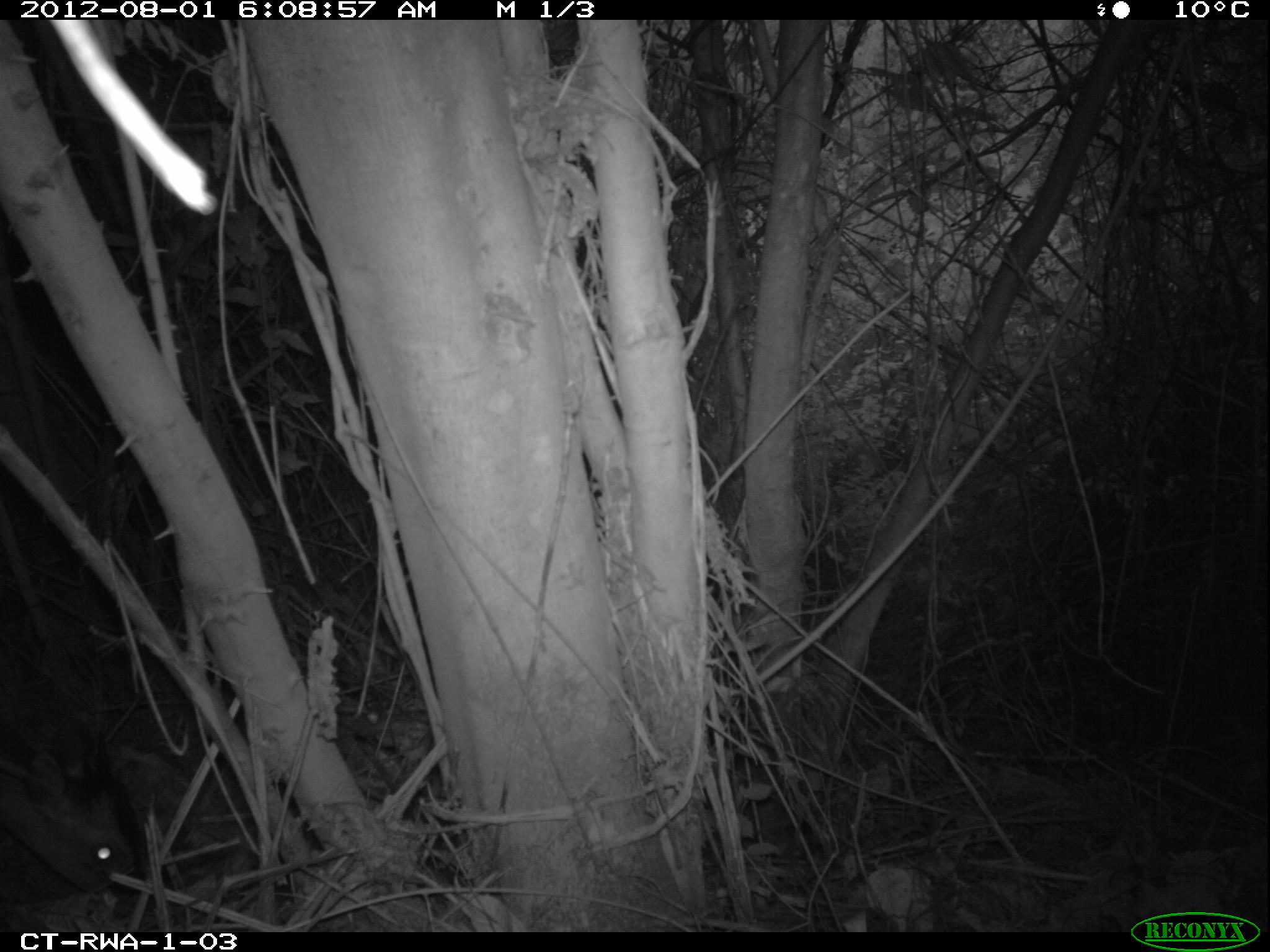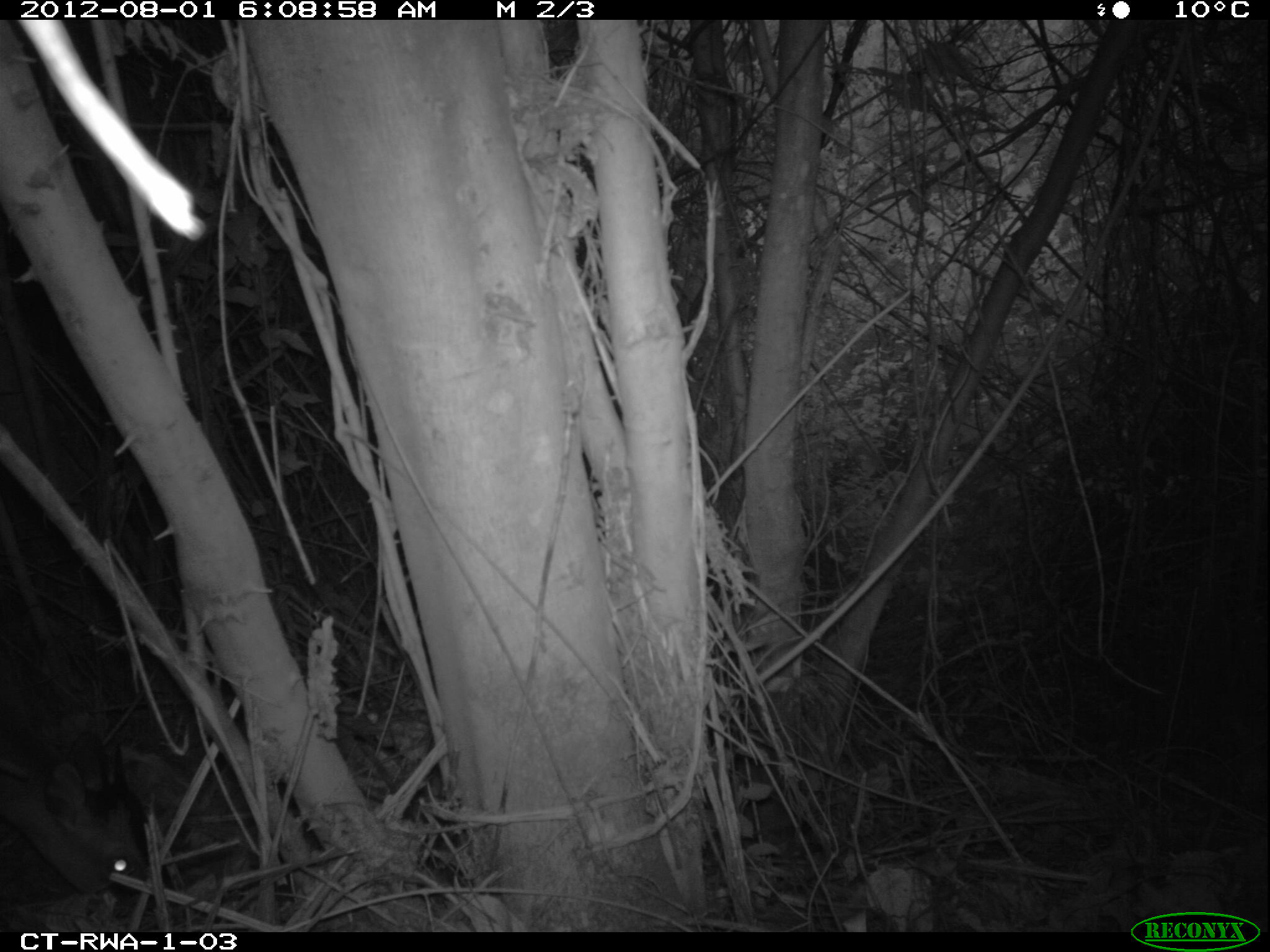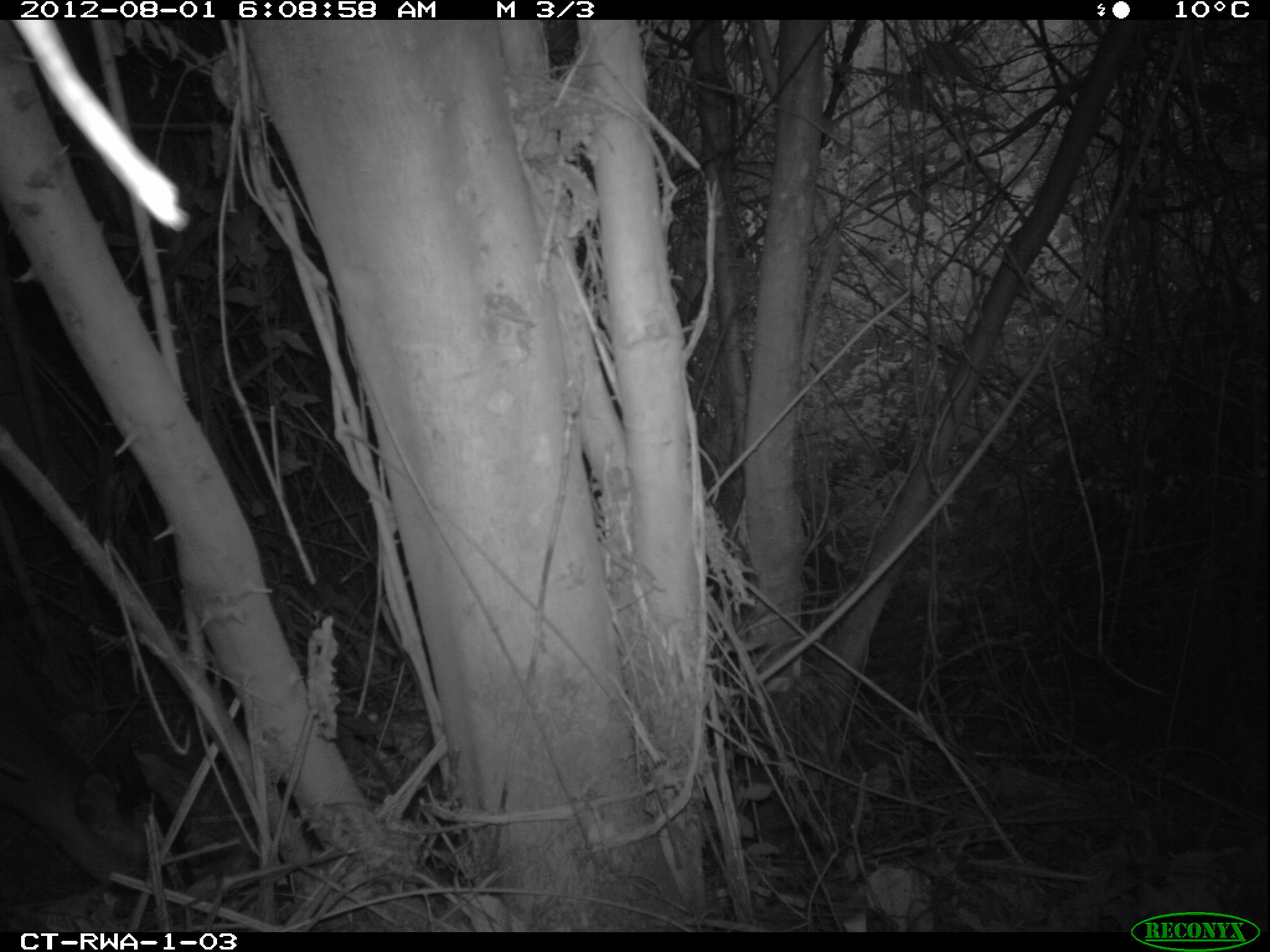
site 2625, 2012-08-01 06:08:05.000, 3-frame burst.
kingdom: Animalia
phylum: Chordata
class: Mammalia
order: Artiodactyla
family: Bovidae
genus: Cephalophus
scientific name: Cephalophus nigrifrons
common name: black-fronted duiker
Cephalophus nigrifrons (black-fronted duiker), count 1.